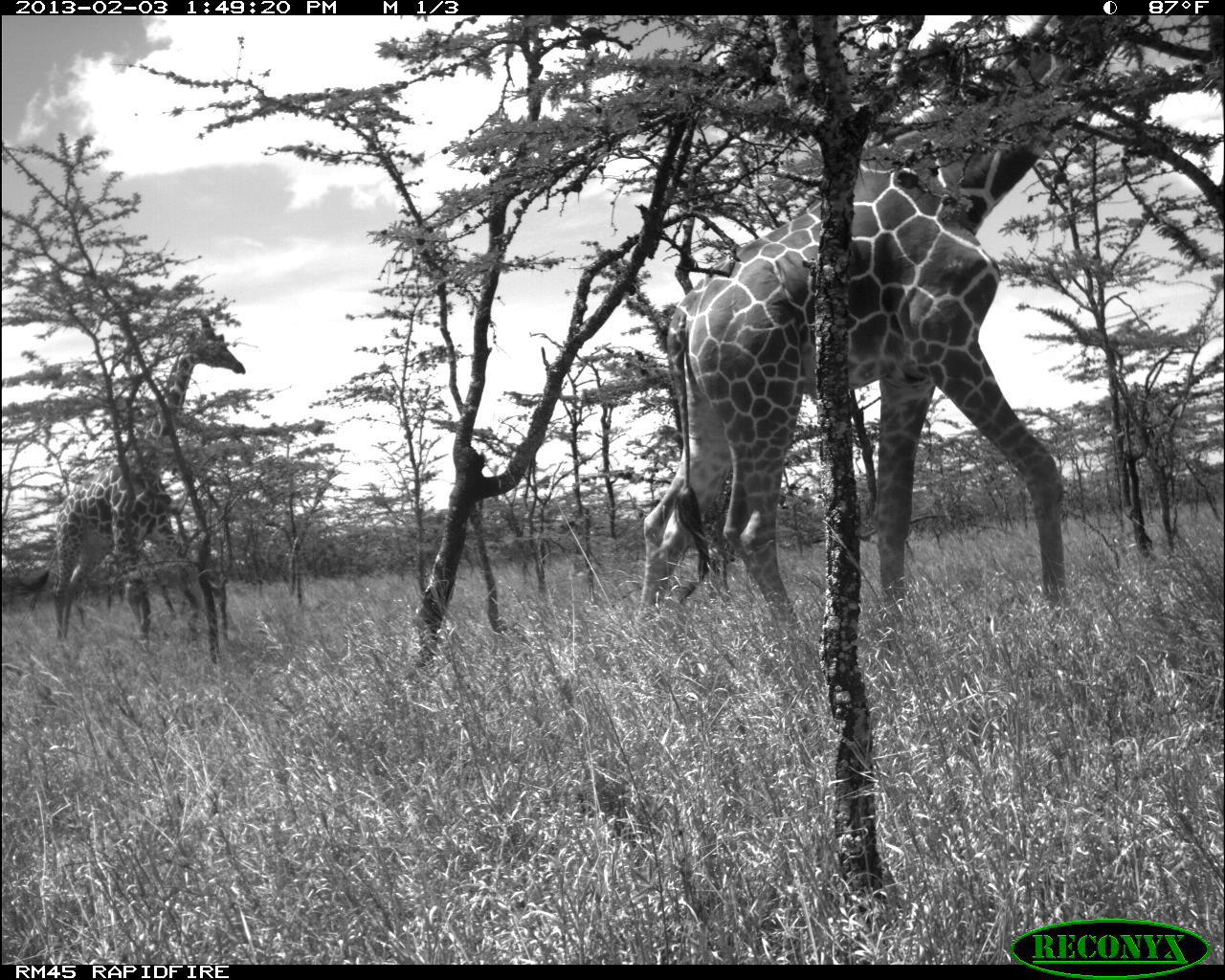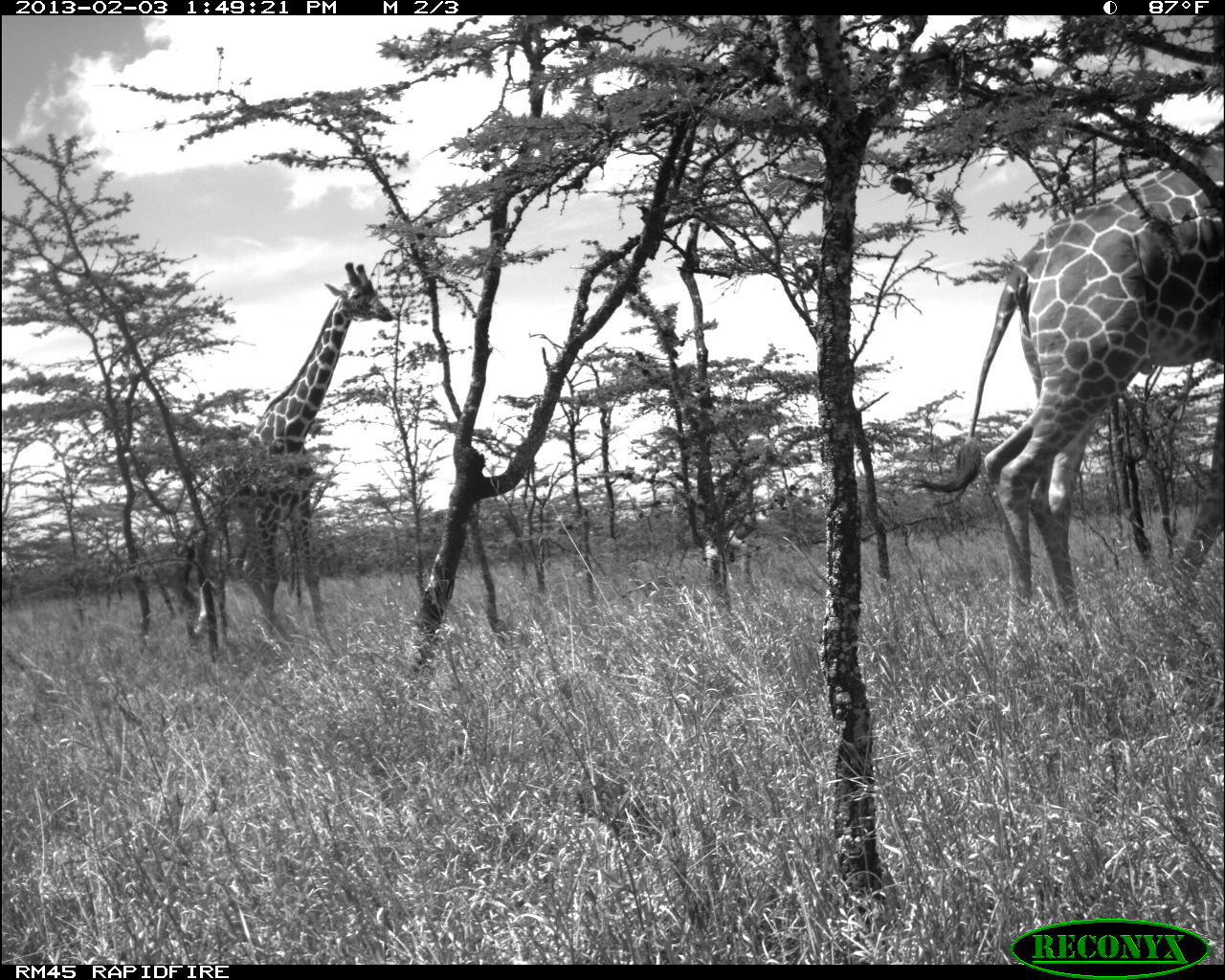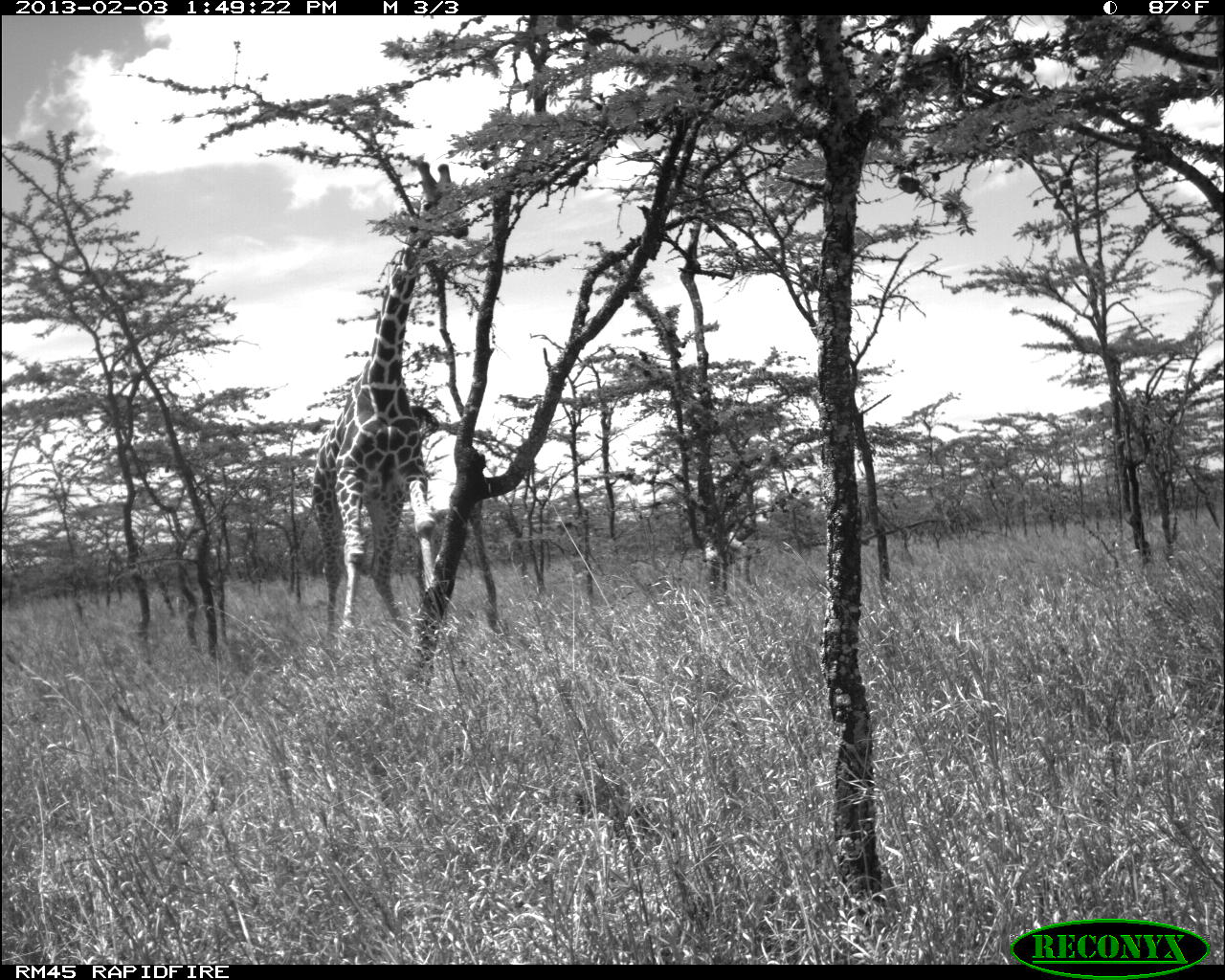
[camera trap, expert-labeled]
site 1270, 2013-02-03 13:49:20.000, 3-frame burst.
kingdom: Animalia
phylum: Chordata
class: Mammalia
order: Artiodactyla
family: Giraffidae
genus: Giraffa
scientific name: Giraffa camelopardalis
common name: giraffe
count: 2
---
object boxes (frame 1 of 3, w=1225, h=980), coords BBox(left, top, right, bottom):
giraffa camelopardalis: BBox(633, 10, 1142, 614); BBox(20, 309, 245, 644)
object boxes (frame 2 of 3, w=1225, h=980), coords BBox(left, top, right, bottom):
giraffa camelopardalis: BBox(909, 133, 1225, 678); BBox(167, 262, 393, 662)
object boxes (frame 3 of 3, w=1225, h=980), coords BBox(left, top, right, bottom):
giraffa camelopardalis: BBox(302, 157, 472, 645)